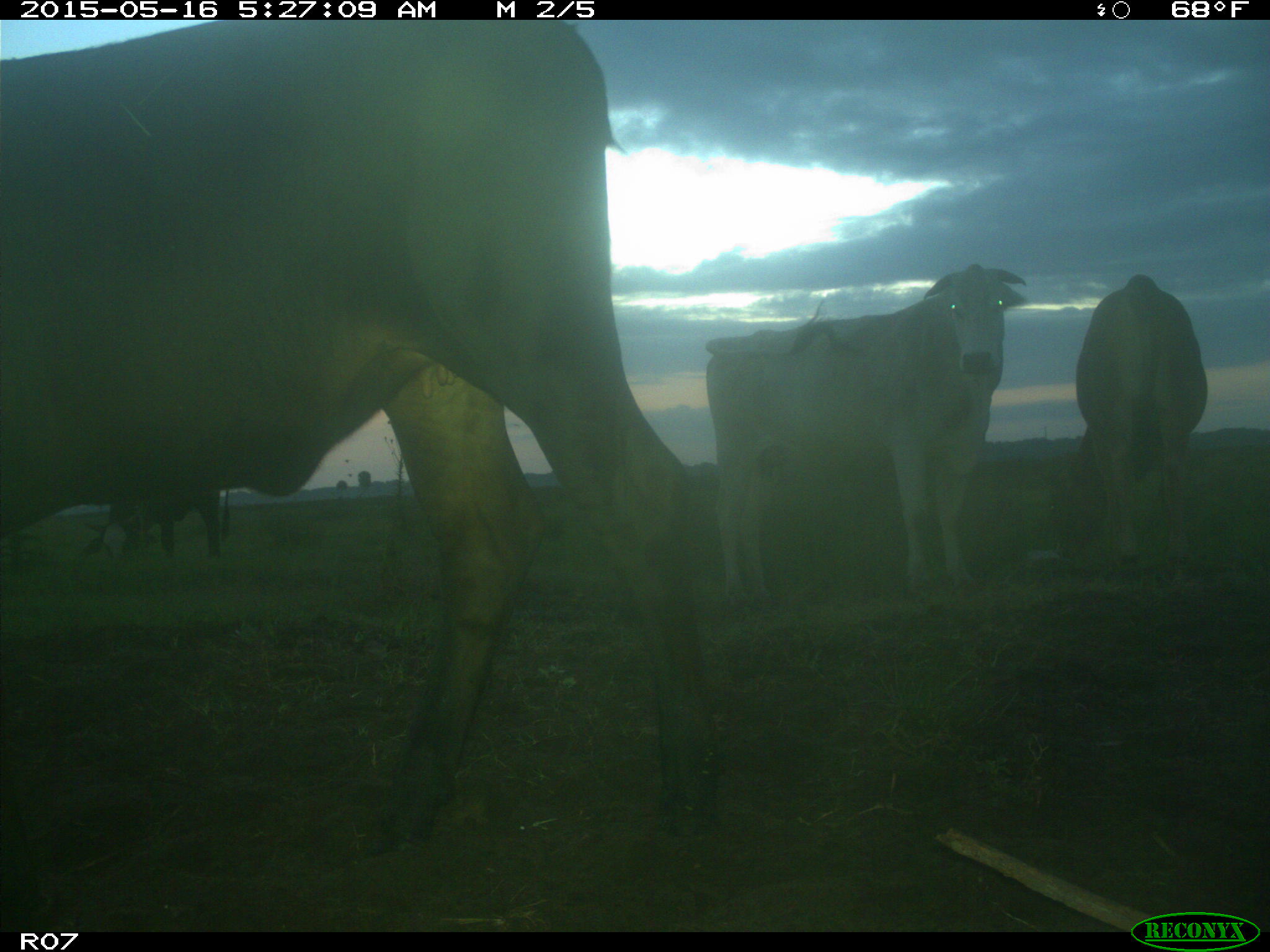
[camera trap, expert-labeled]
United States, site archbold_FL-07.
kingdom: Animalia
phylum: Chordata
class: Mammalia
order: Artiodactyla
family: Bovidae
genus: Bos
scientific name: Bos taurus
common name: domestic cow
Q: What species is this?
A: Bos taurus (domestic cow).